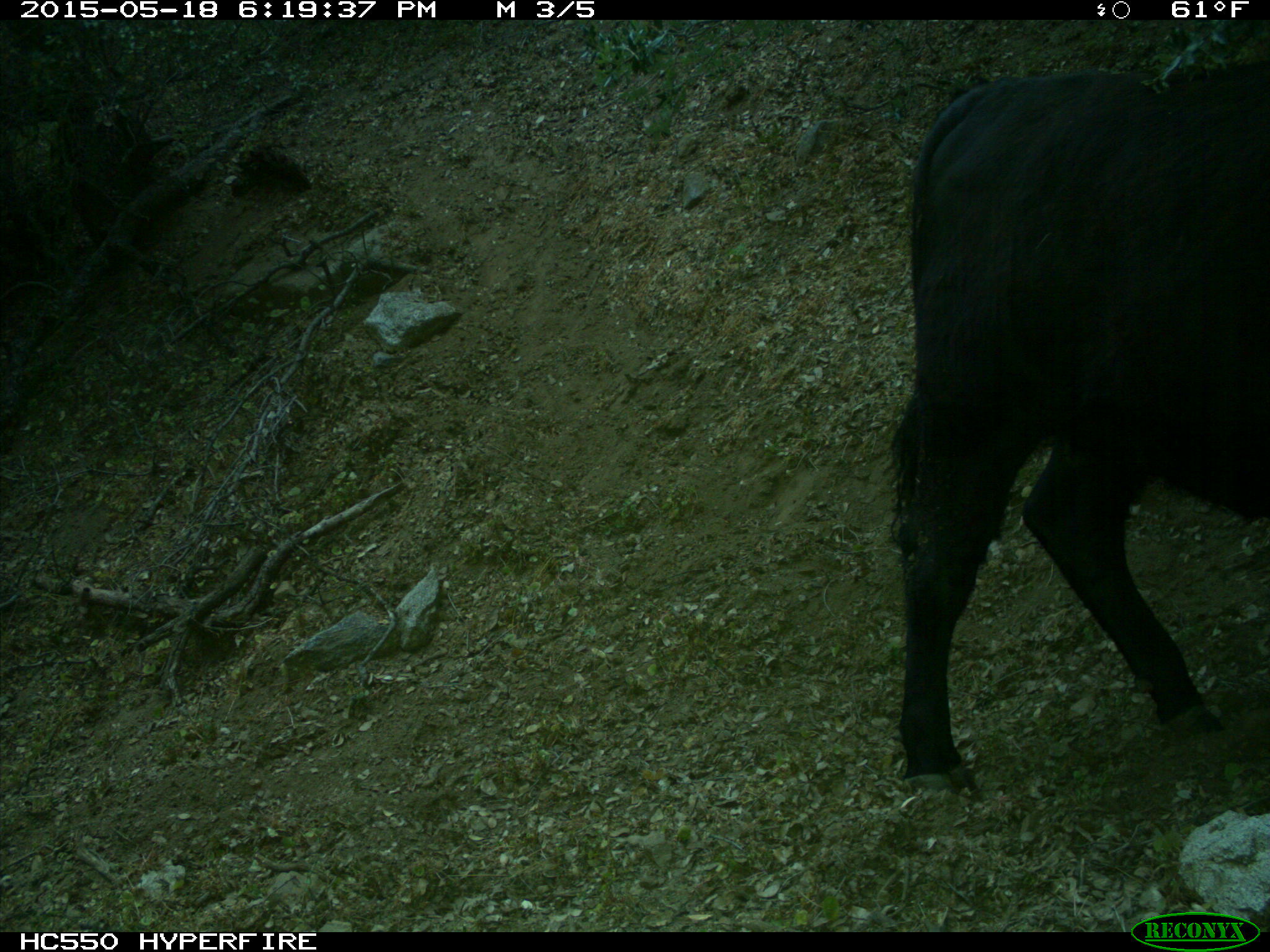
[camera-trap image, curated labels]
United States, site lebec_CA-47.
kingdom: Animalia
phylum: Chordata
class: Mammalia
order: Artiodactyla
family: Bovidae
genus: Bos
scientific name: Bos taurus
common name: domestic cow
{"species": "Bos taurus (domestic cow)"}